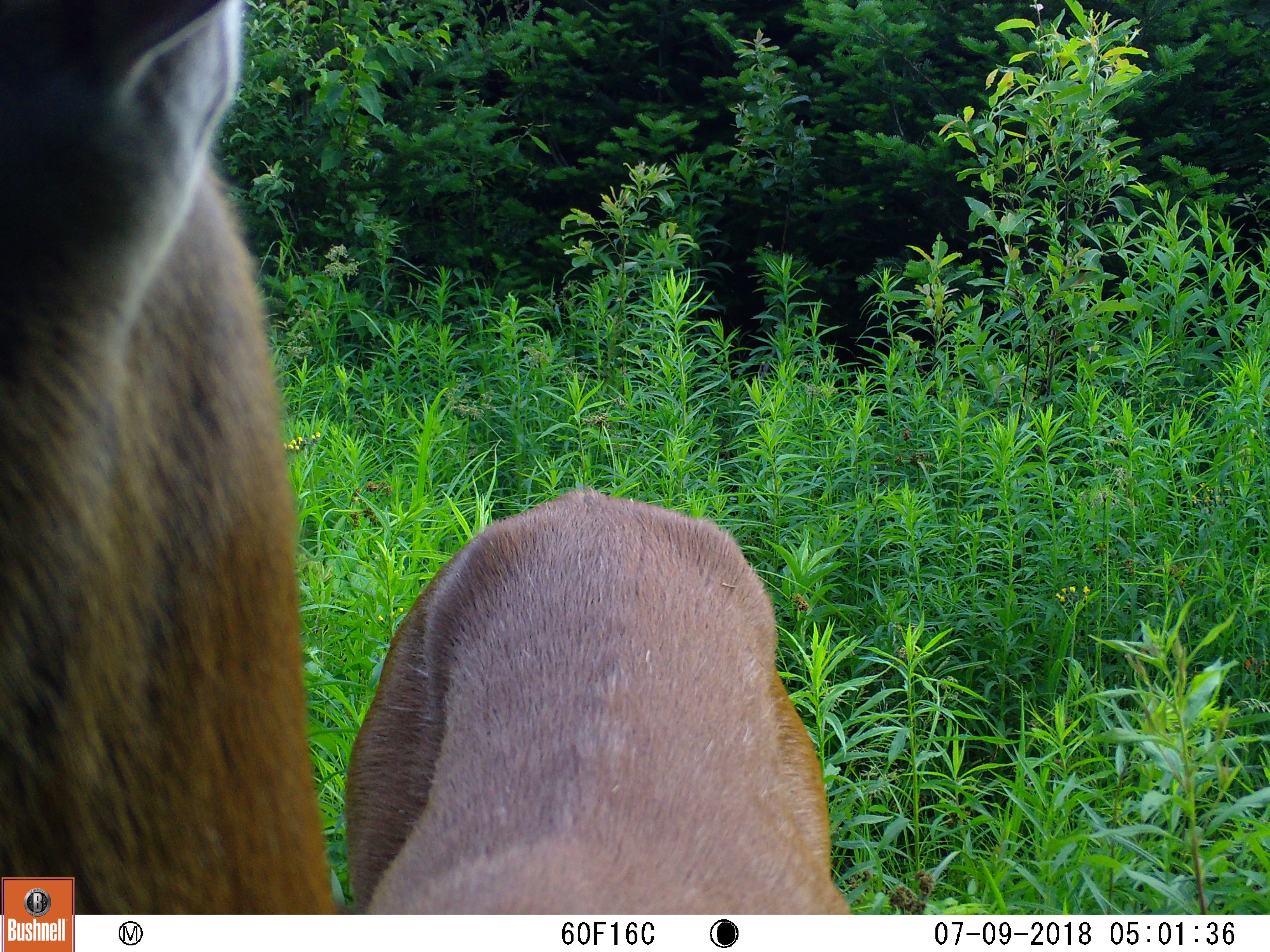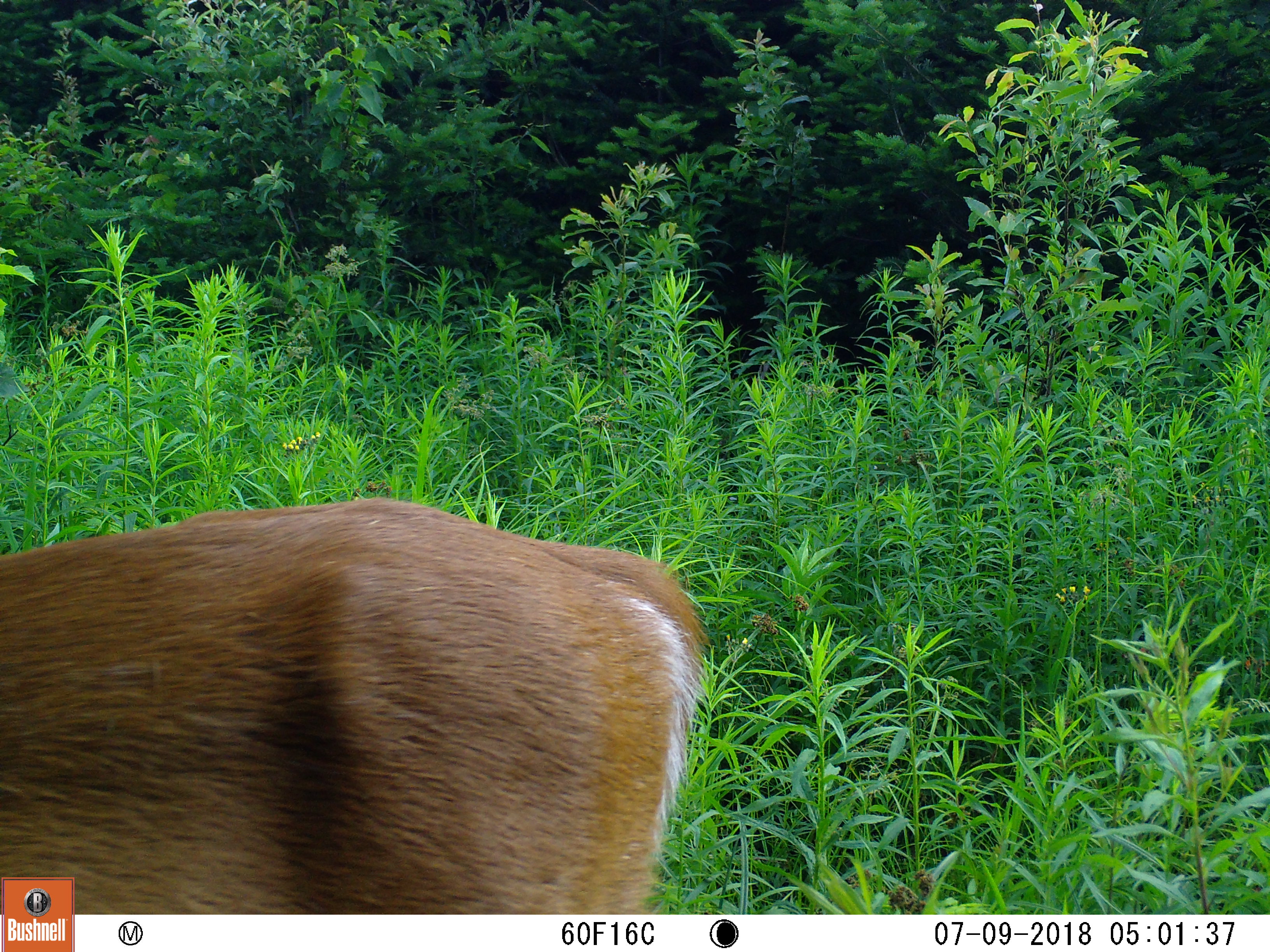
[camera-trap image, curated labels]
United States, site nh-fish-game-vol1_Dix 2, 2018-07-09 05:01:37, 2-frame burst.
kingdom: Animalia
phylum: Chordata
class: Mammalia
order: Artiodactyla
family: Cervidae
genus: Odocoileus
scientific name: Odocoileus virginianus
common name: white-tailed deer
White-tailed deer (Odocoileus virginianus).